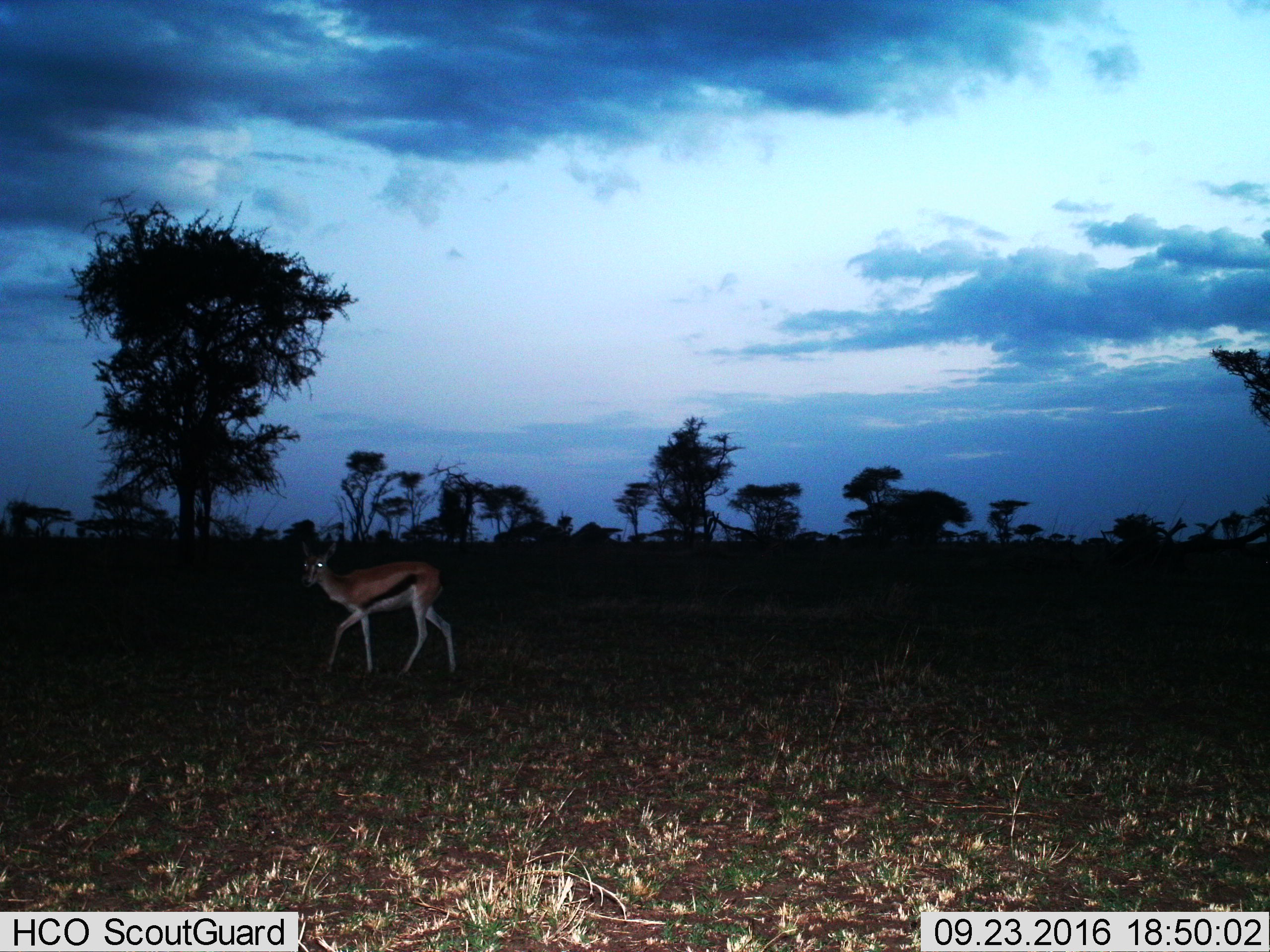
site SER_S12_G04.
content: unidentified animal